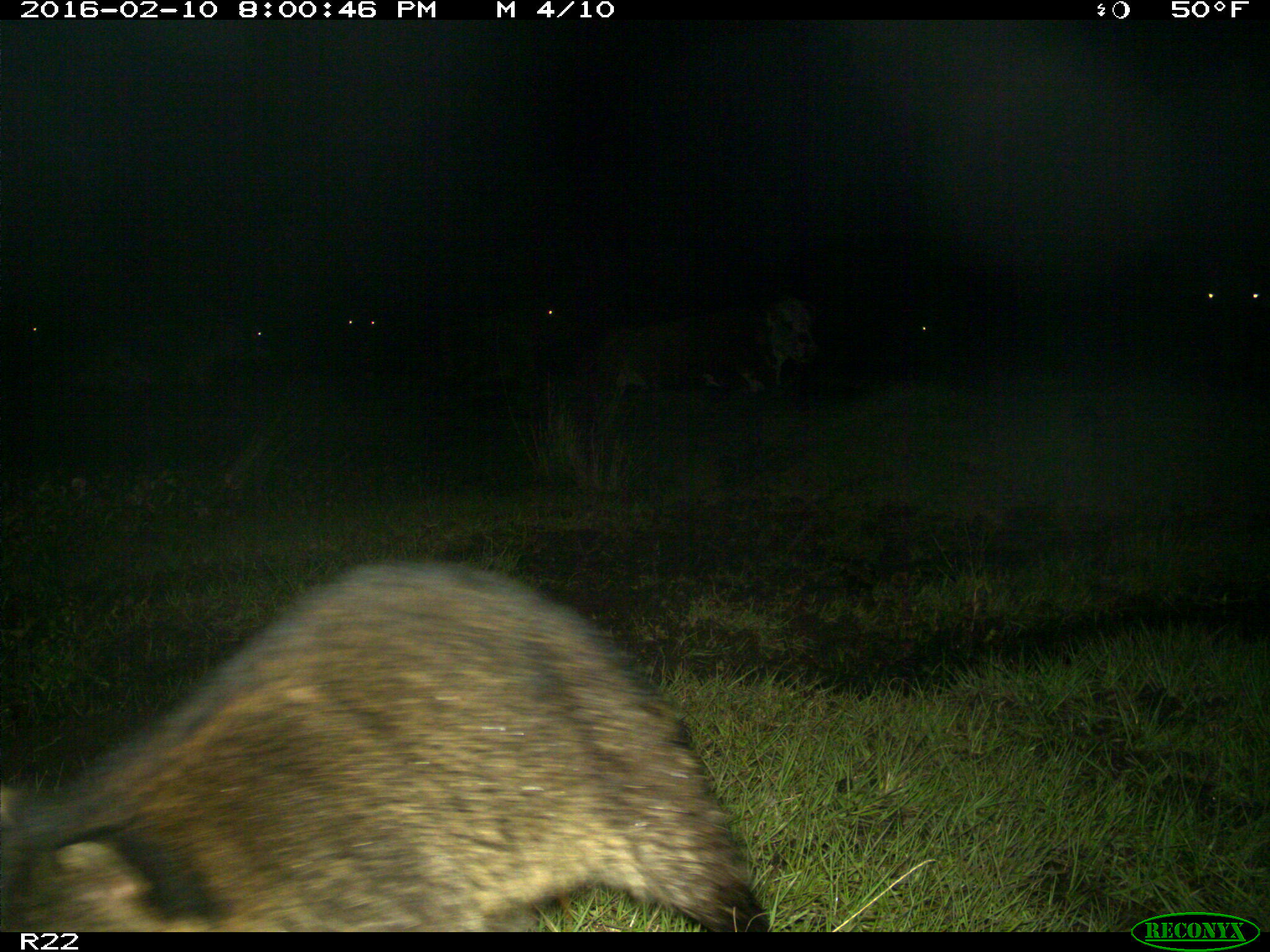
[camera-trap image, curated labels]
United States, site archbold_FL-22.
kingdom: Animalia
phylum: Chordata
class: Mammalia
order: Artiodactyla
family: Bovidae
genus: Bos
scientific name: Bos taurus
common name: domestic cow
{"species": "Bos taurus (domestic cow)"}